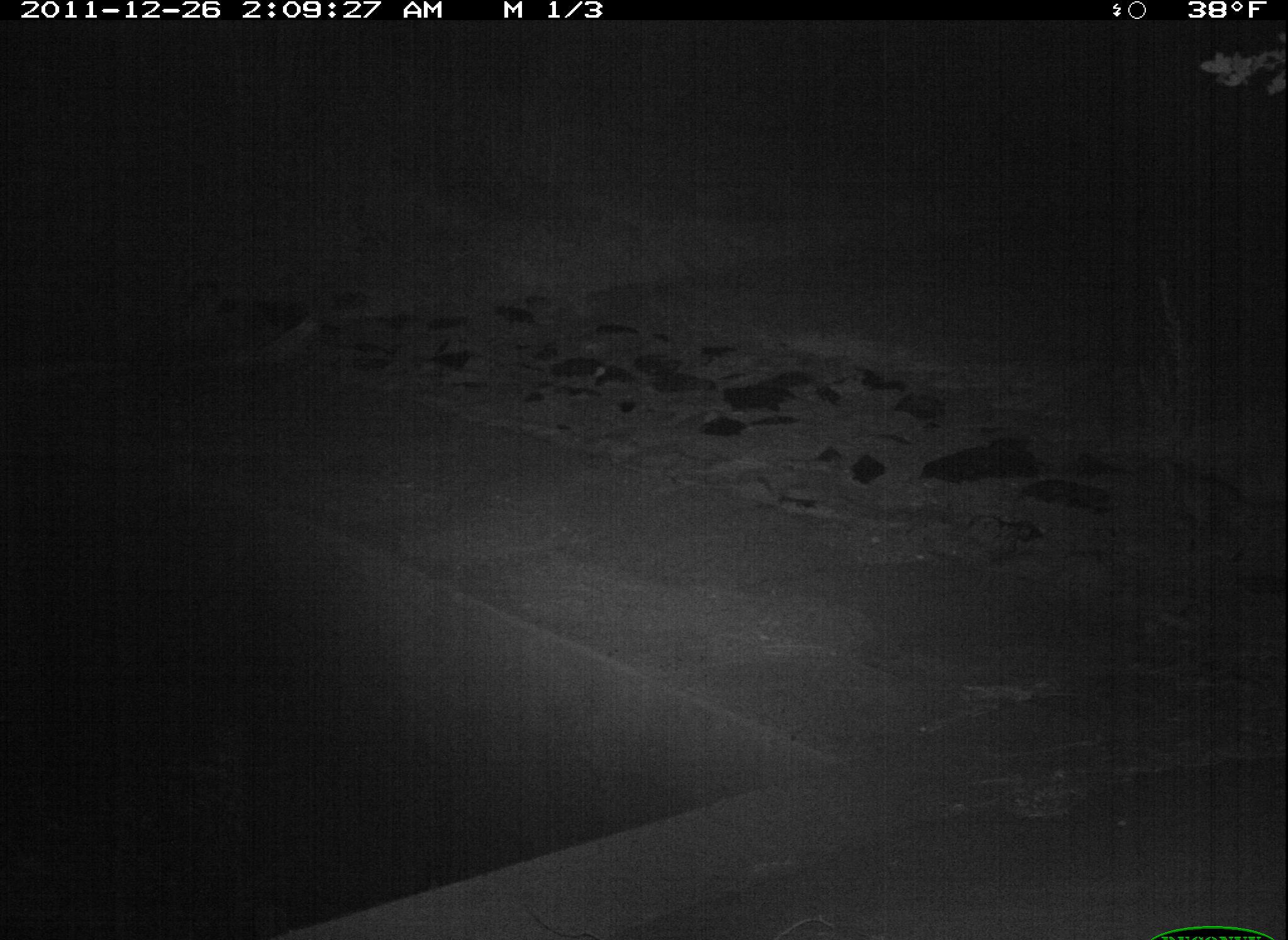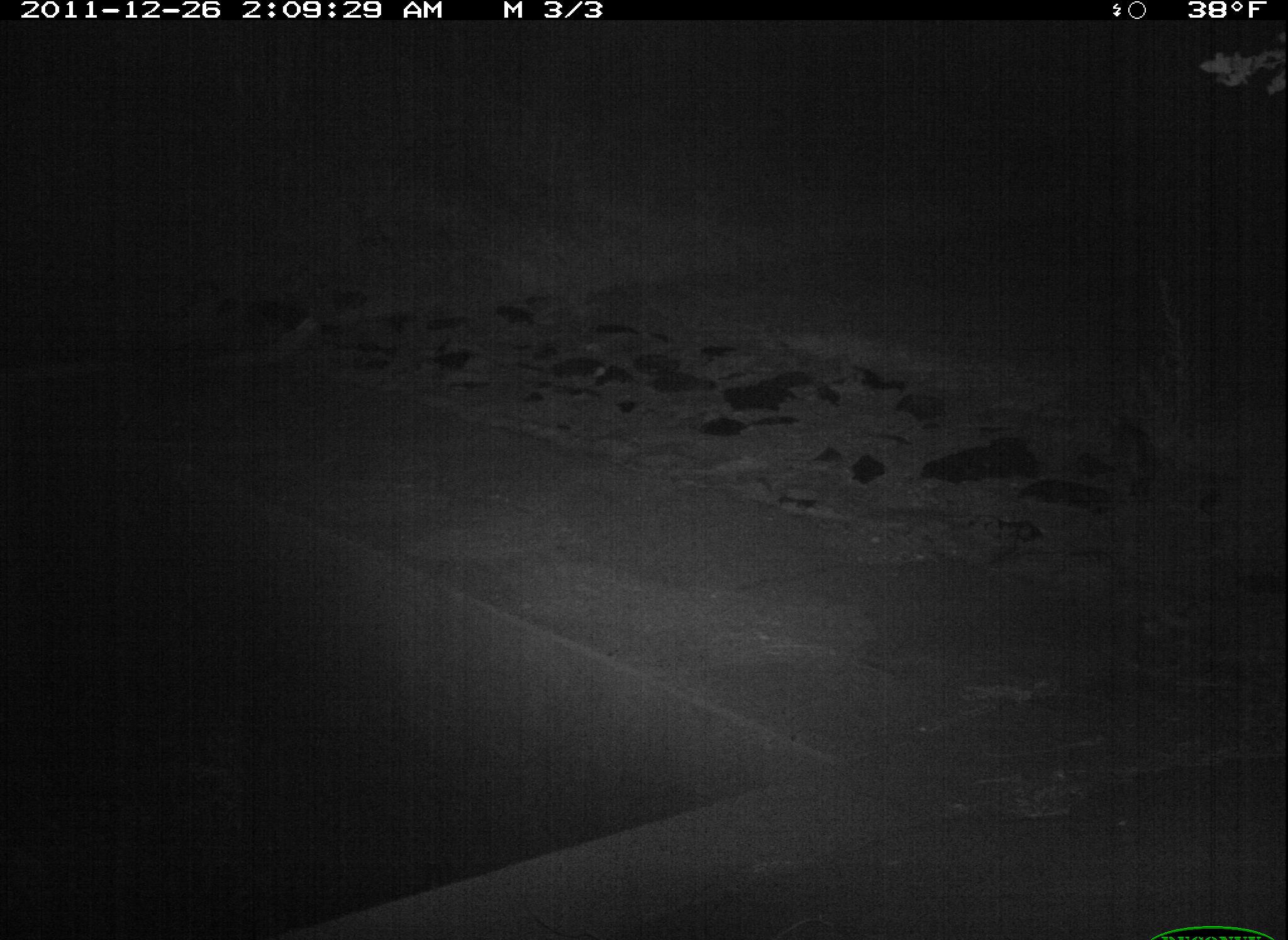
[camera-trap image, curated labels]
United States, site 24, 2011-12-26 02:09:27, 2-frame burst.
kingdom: Animalia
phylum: Chordata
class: Mammalia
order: Carnivora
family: Felidae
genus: Felis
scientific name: Felis catus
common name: cat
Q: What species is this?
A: Cat (Felis catus).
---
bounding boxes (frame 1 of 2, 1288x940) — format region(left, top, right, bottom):
cat: region(1133, 456, 1287, 572)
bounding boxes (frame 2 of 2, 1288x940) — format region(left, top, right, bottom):
cat: region(1075, 415, 1182, 506)